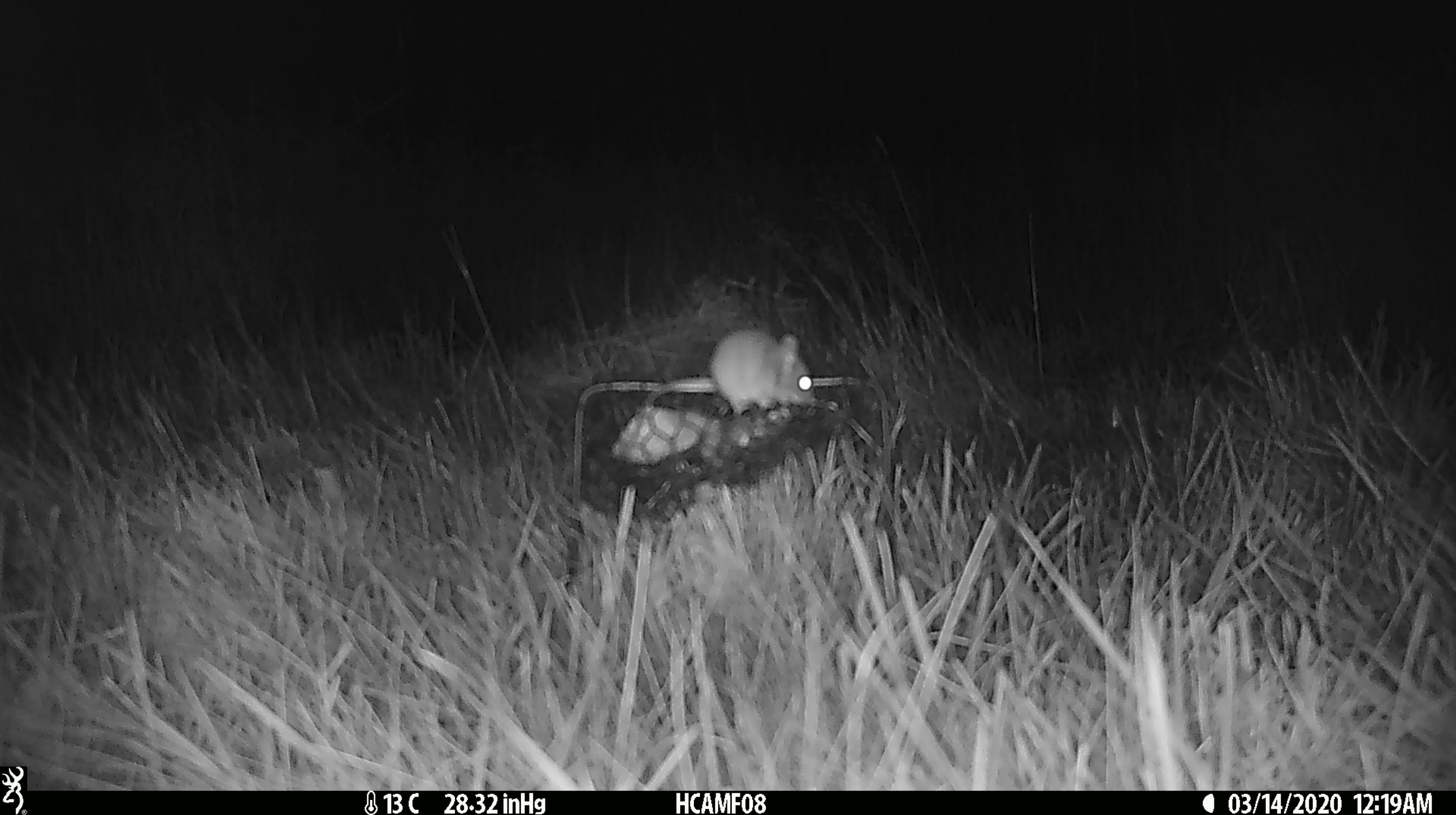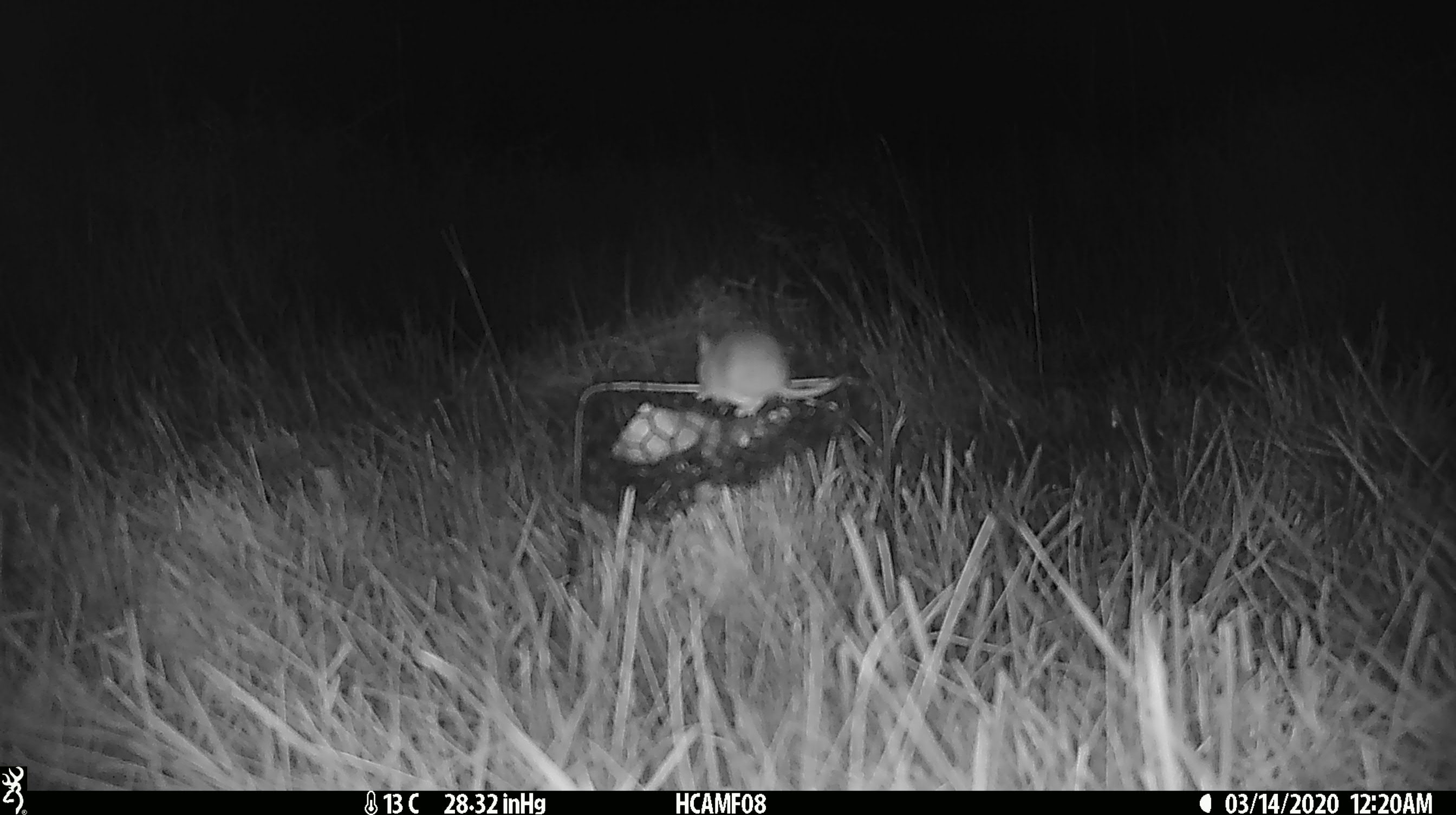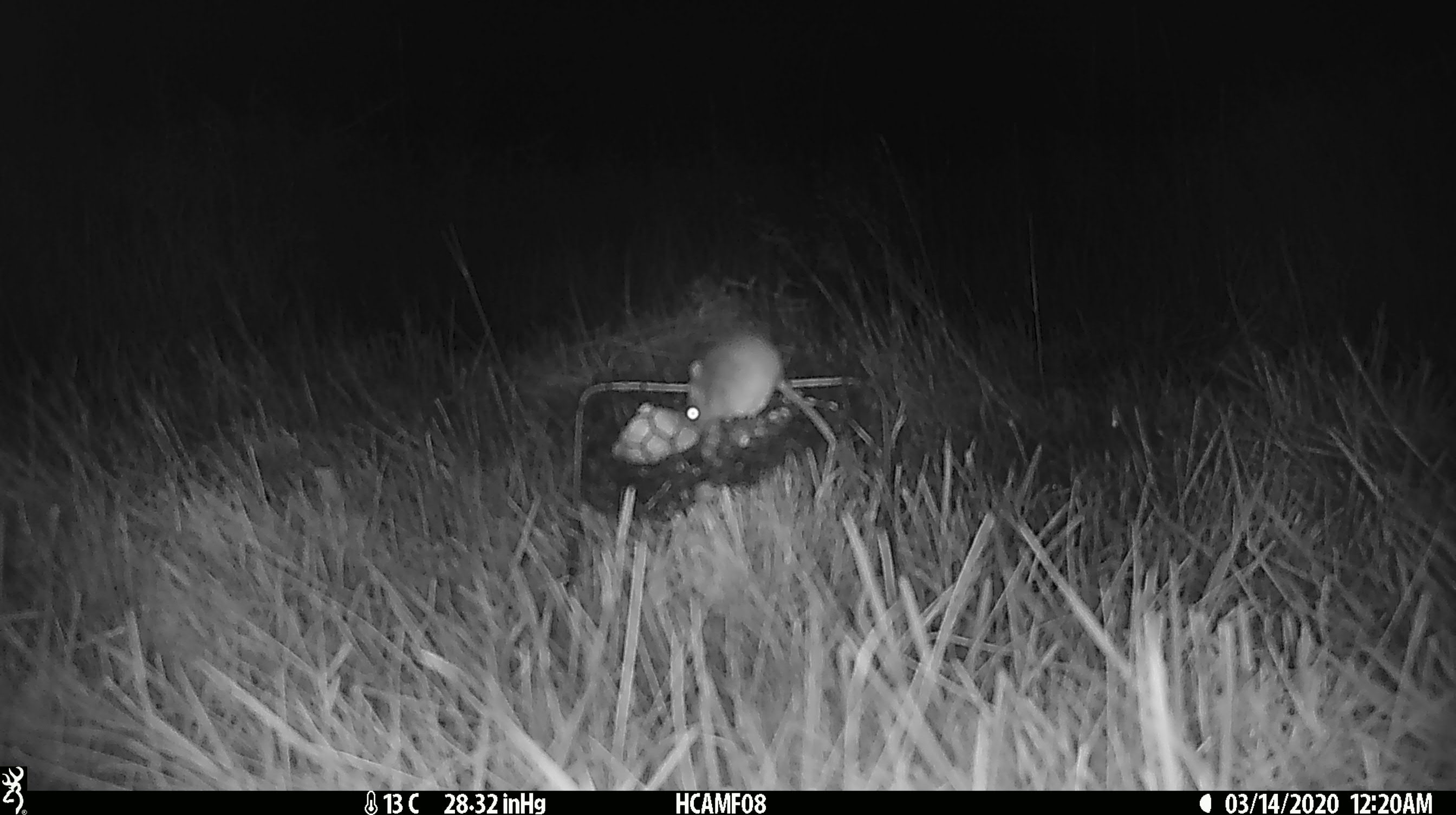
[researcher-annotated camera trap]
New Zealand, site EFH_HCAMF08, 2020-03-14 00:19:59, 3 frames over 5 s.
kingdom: Animalia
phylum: Chordata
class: Mammalia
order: Rodentia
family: Muridae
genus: Mus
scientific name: Mus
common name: mouse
Mouse (Mus).